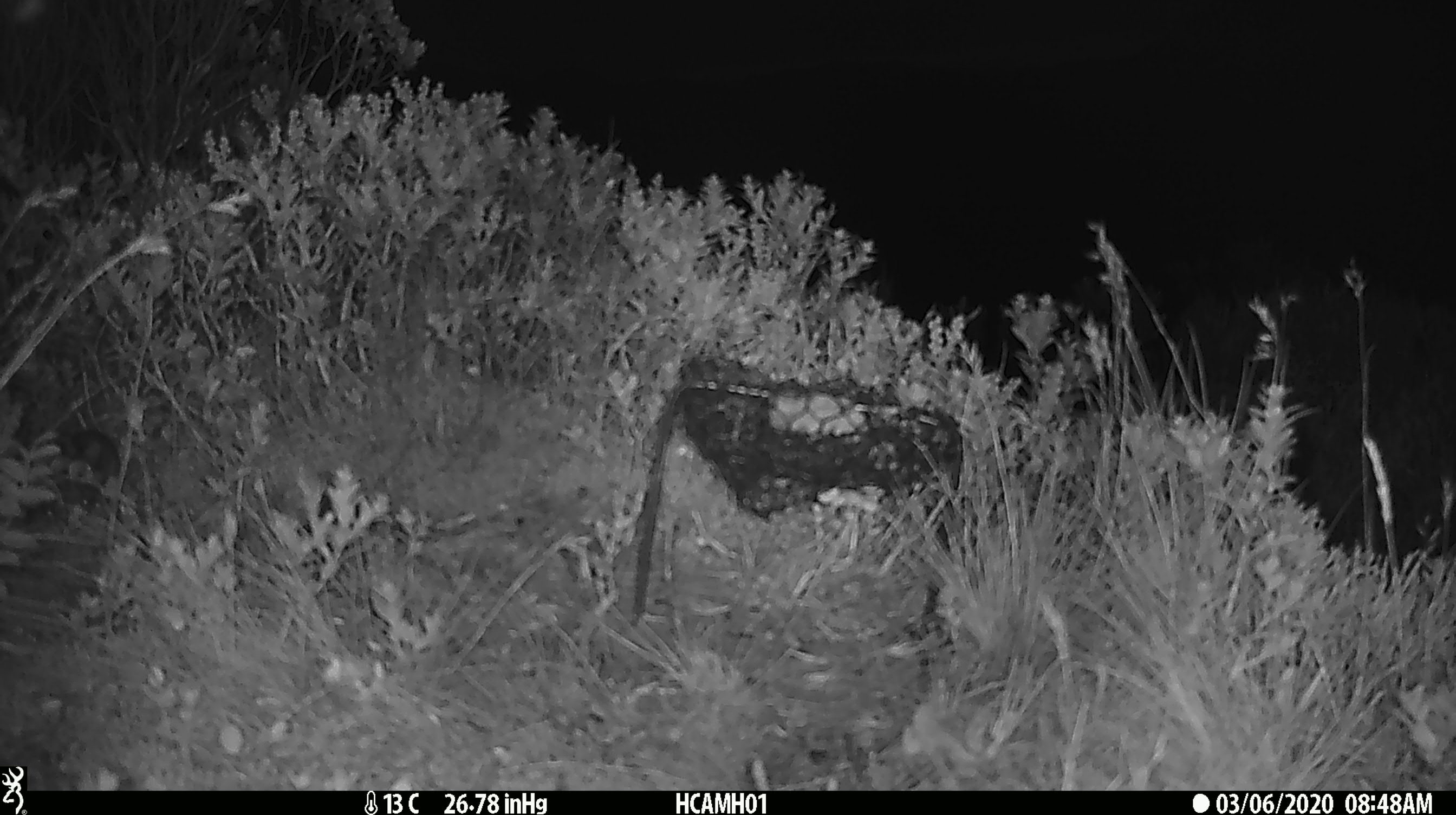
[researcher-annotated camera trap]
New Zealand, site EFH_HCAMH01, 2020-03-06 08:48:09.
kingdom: Animalia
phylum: Chordata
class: Mammalia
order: Rodentia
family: Muridae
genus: Mus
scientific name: Mus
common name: mouse